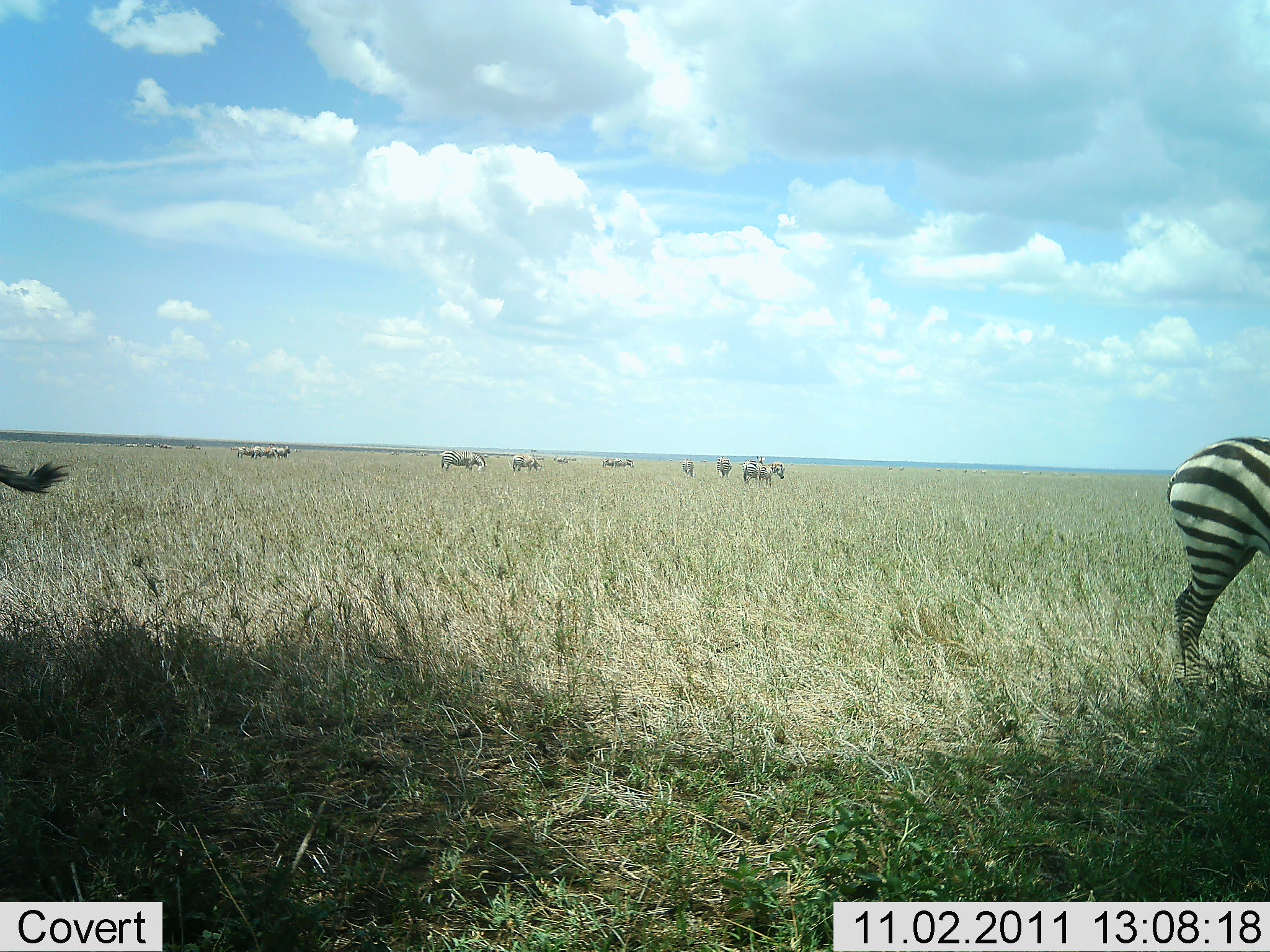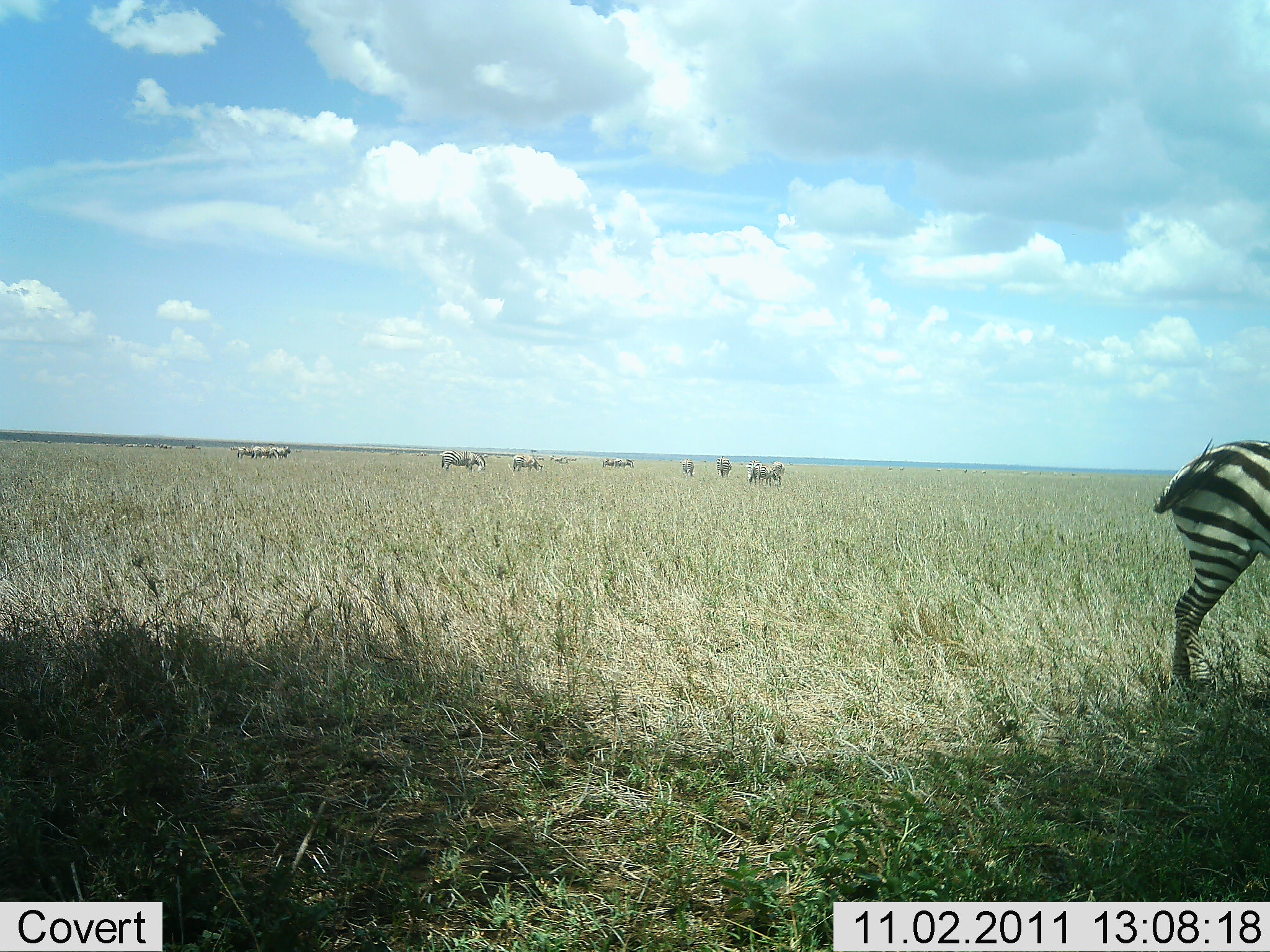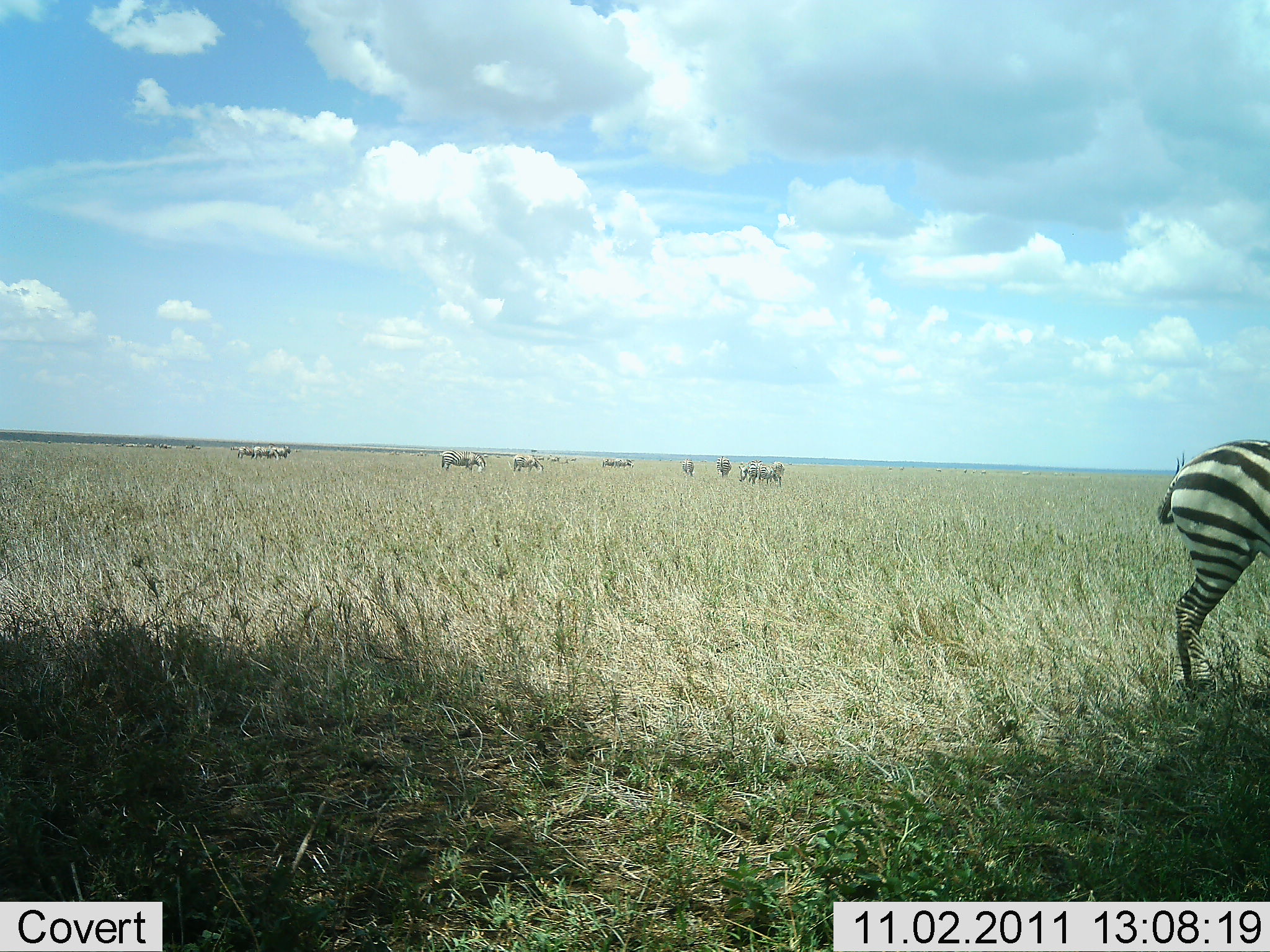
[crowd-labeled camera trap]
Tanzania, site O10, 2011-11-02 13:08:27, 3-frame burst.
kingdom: Animalia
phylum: Chordata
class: Mammalia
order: Perissodactyla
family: Equidae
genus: Equus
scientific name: Equus quagga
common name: plains zebra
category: zebra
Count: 11-50.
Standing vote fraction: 73%.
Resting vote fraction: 0%.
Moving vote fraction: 40%.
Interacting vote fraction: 0%.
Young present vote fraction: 0%.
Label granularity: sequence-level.